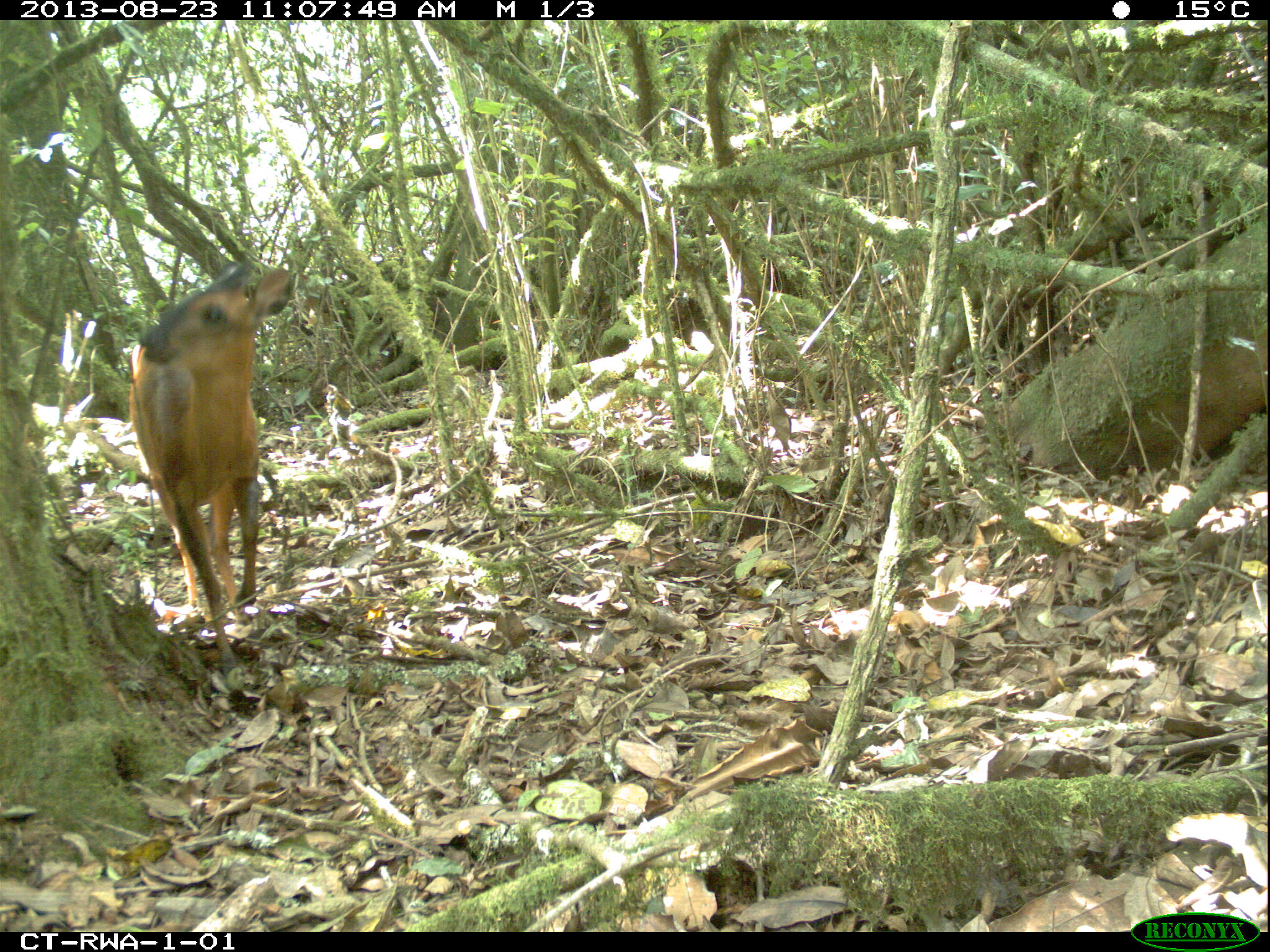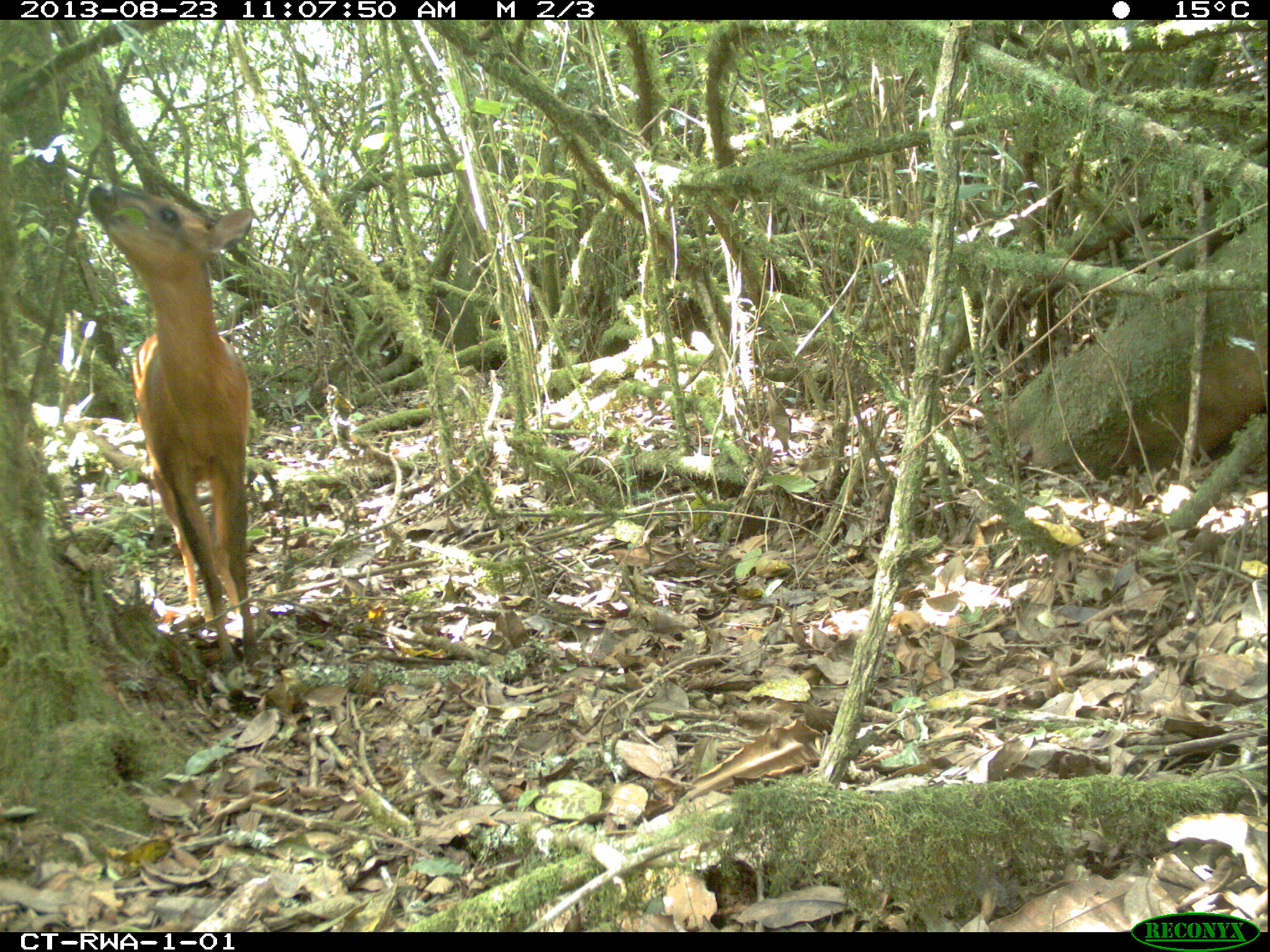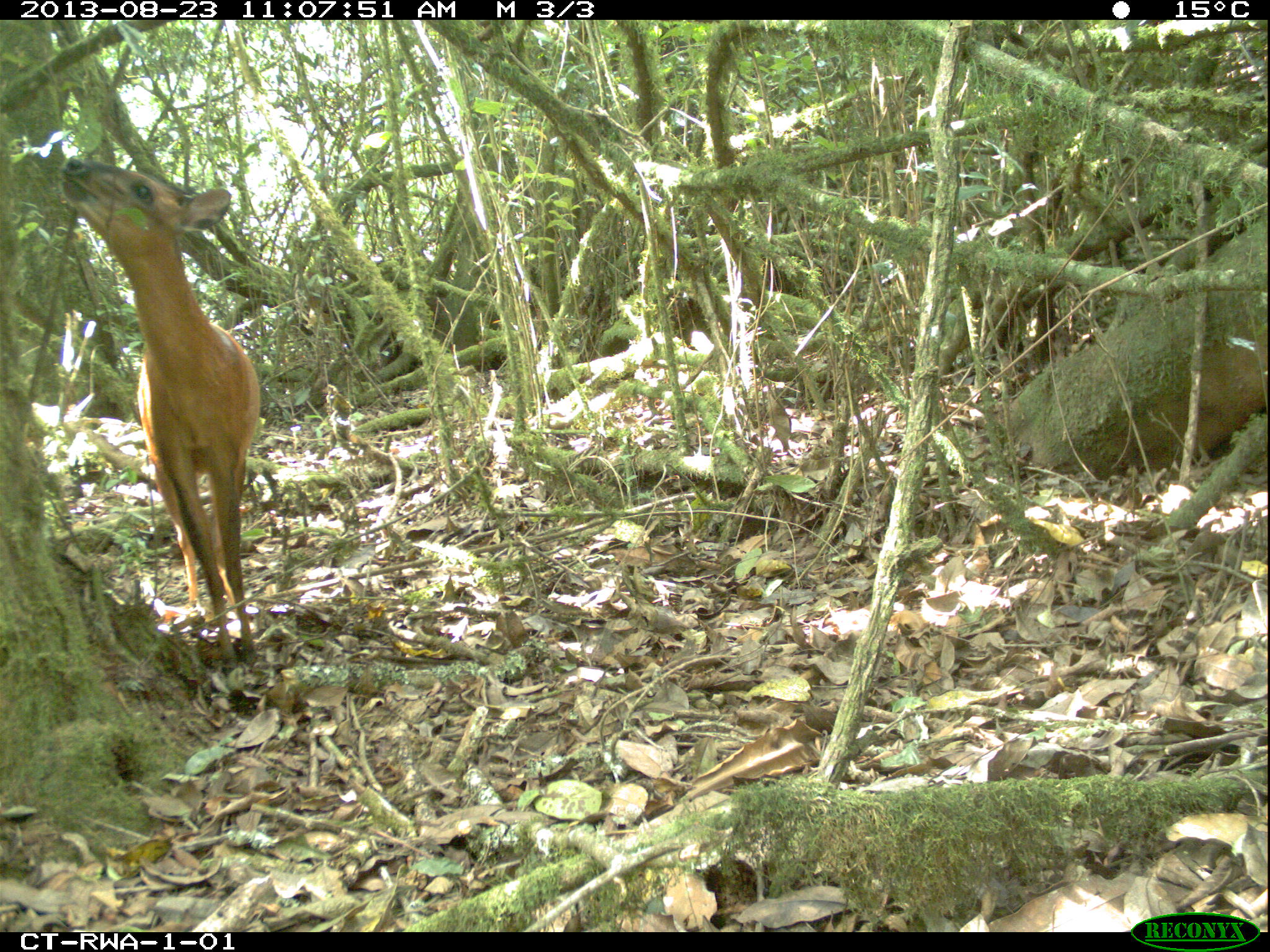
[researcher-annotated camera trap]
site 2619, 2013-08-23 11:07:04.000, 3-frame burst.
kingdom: Animalia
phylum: Chordata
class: Mammalia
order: Artiodactyla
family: Bovidae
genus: Cephalophus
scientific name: Cephalophus nigrifrons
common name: black-fronted duiker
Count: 1.